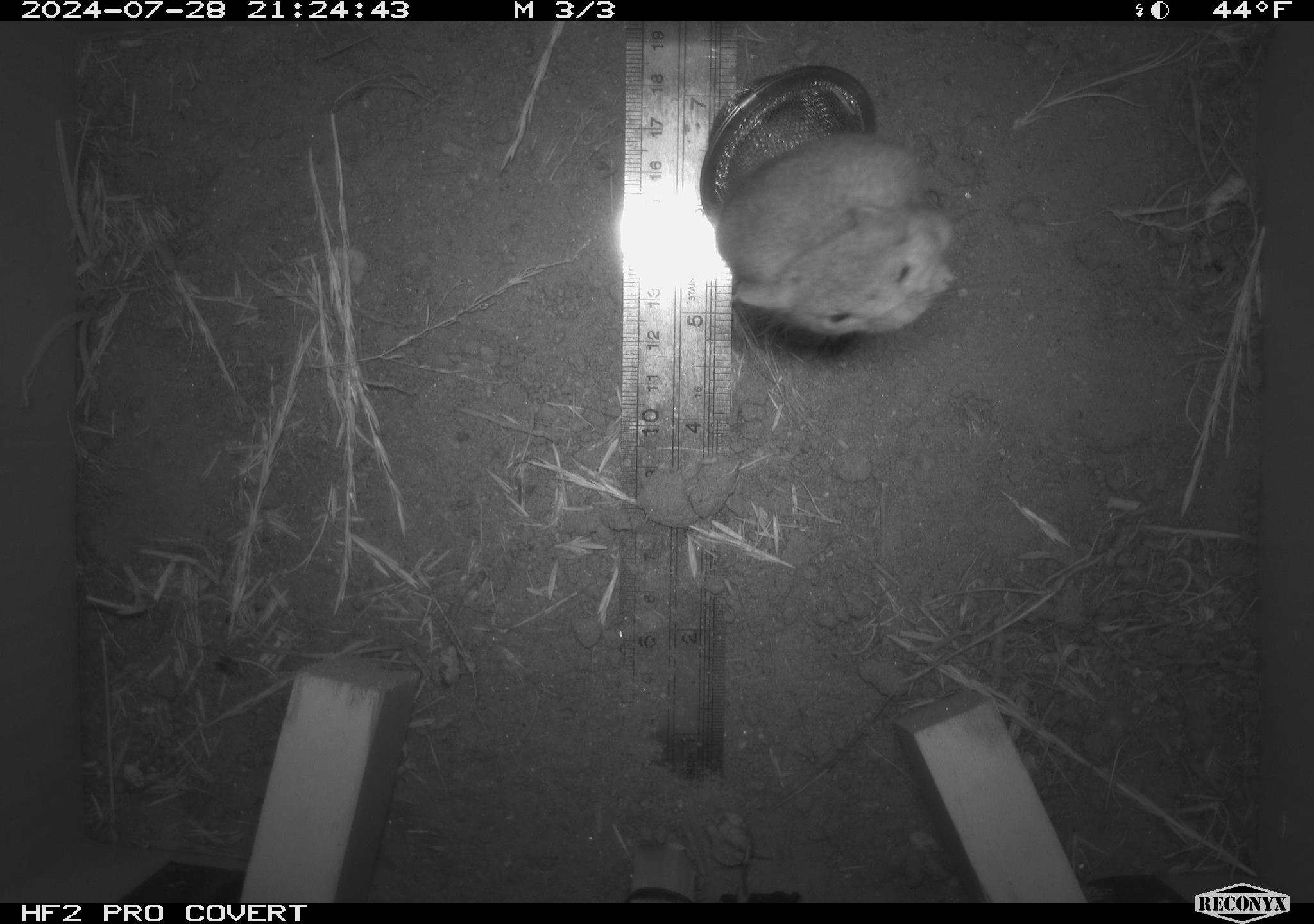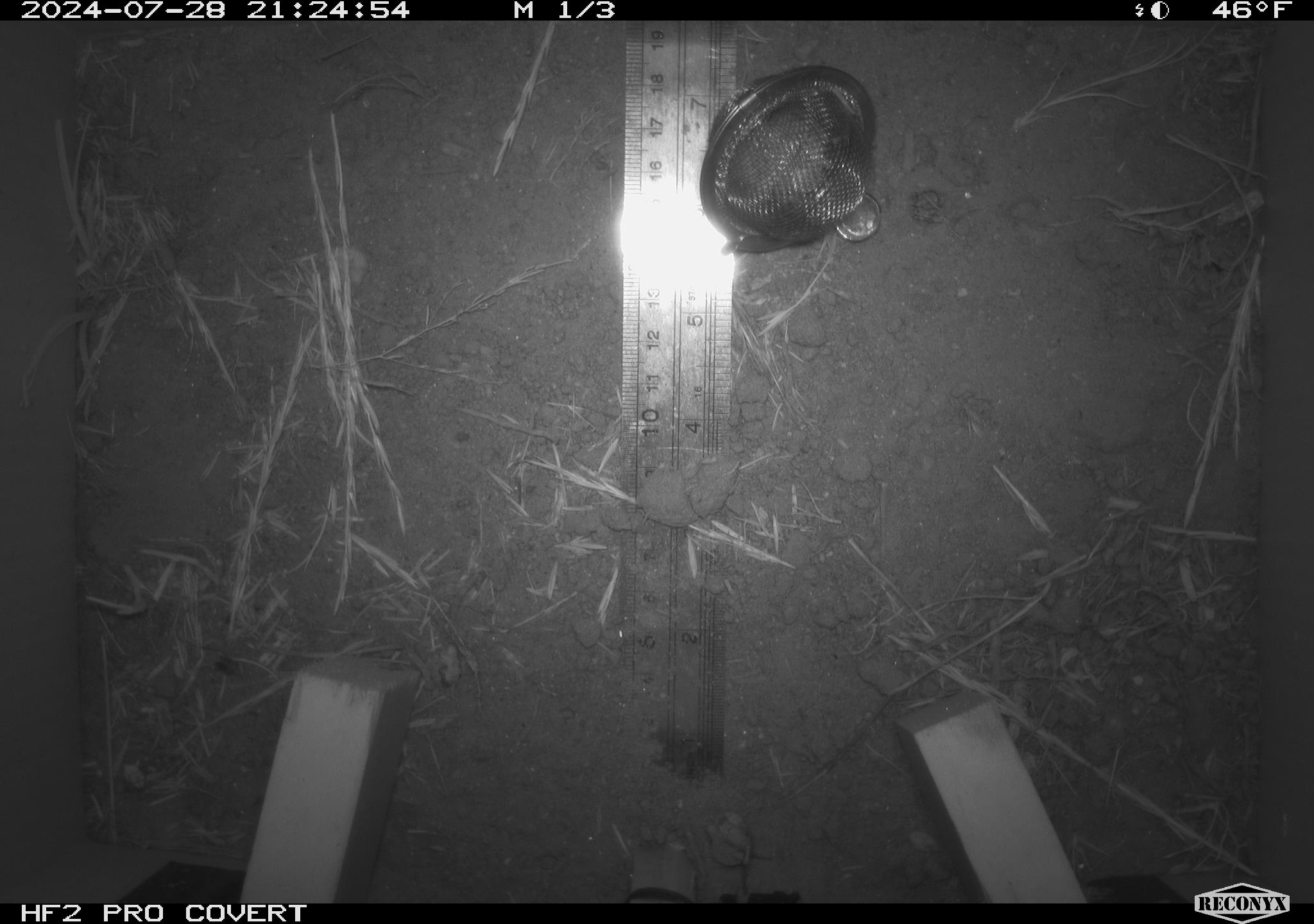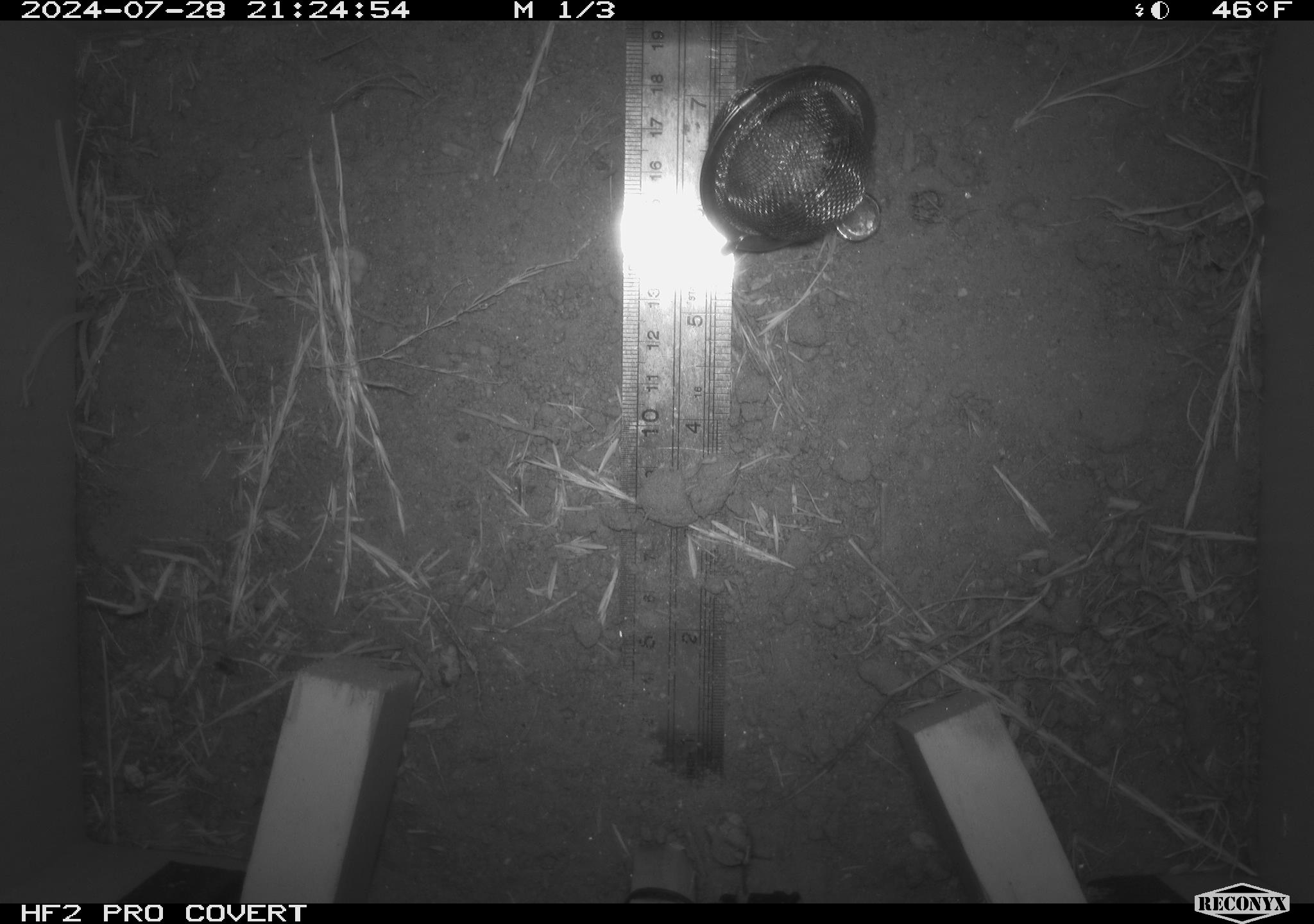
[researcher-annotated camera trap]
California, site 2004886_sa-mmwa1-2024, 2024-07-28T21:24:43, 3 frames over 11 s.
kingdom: Animalia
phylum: Chordata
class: Mammalia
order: Rodentia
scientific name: Rodentia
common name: mouse species